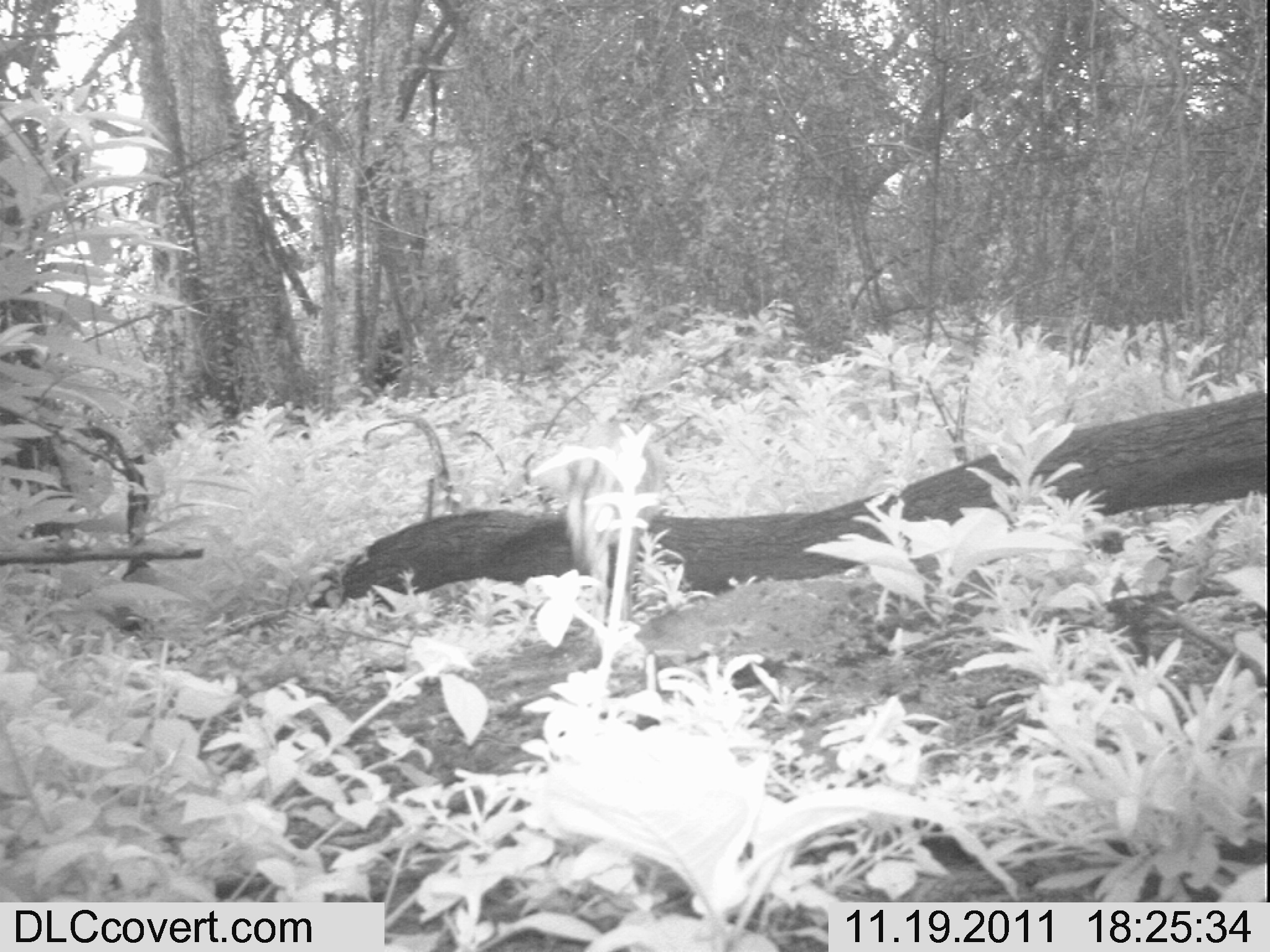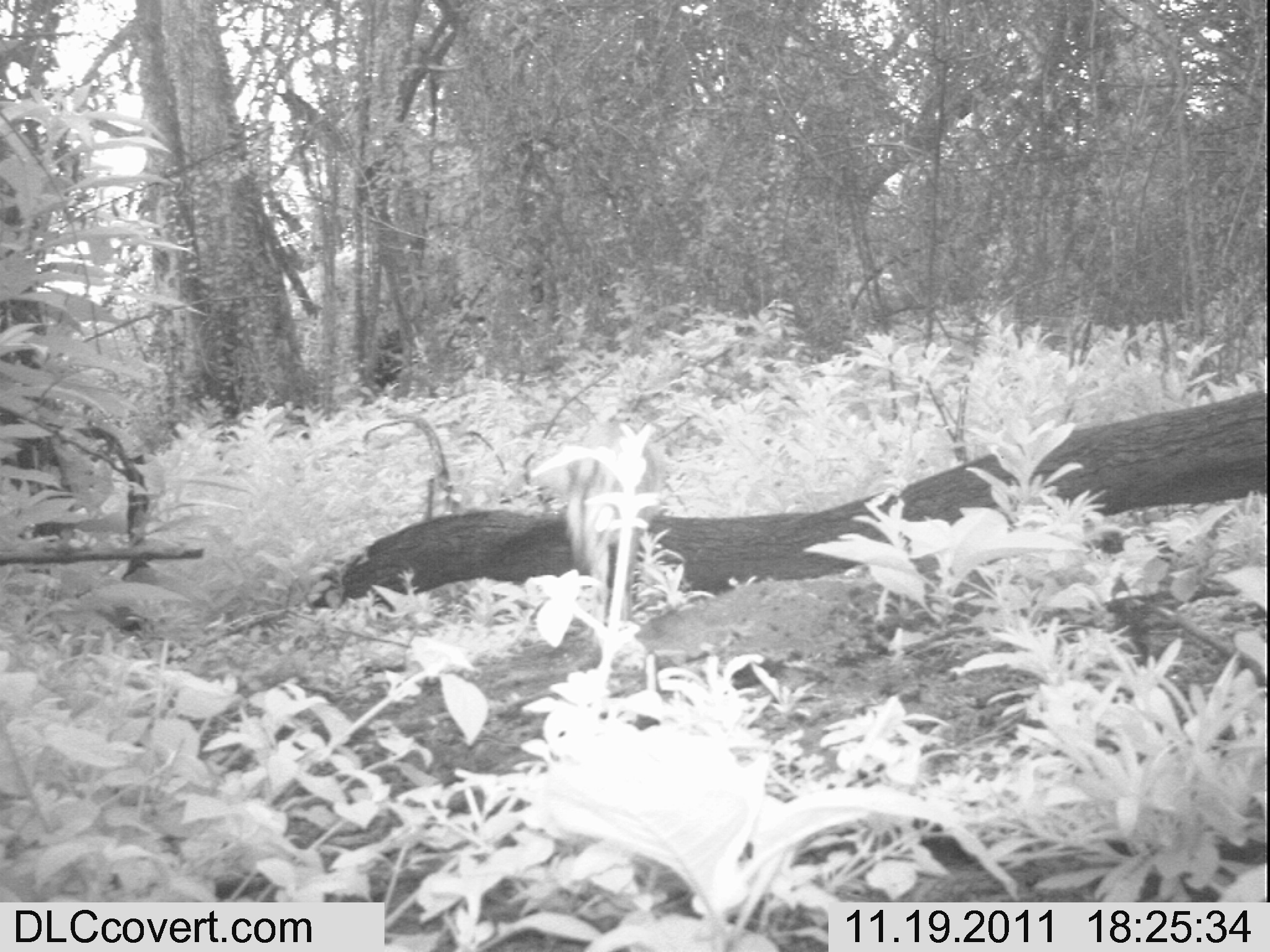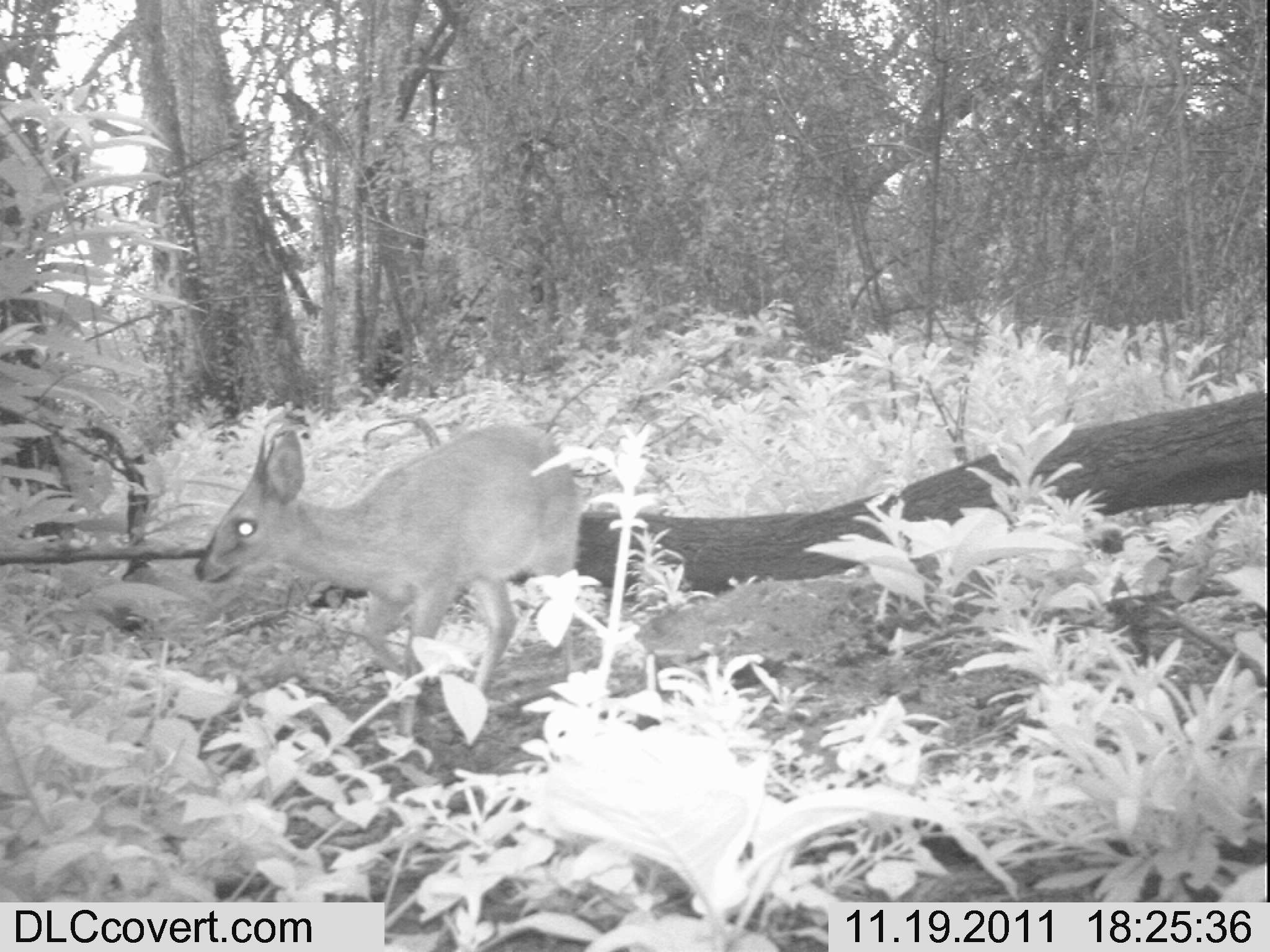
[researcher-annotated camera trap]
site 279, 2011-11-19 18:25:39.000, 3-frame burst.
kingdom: Animalia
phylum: Chordata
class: Mammalia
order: Artiodactyla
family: Bovidae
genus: Sylvicapra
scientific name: Sylvicapra grimmia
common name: bush duiker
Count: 1.